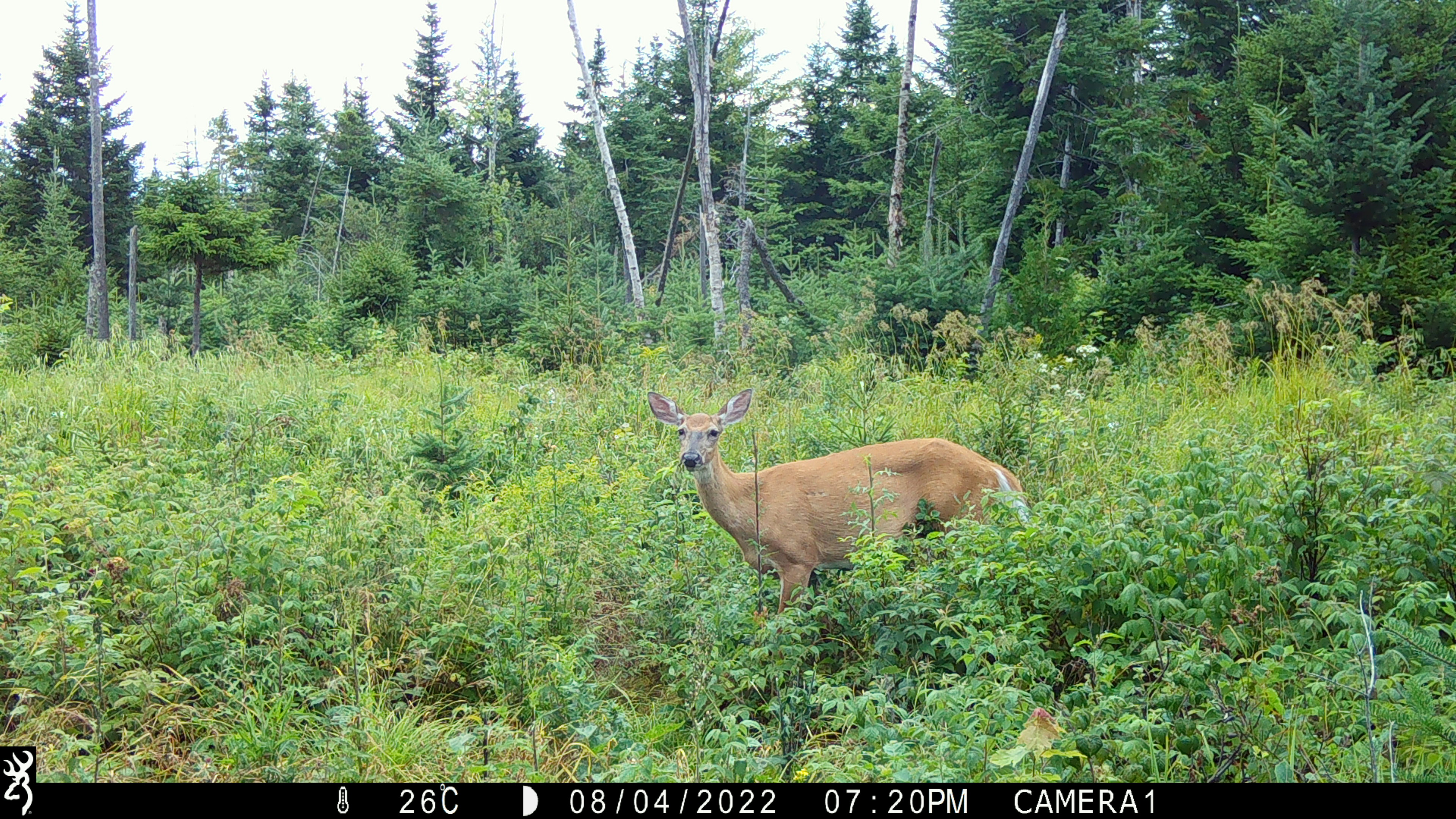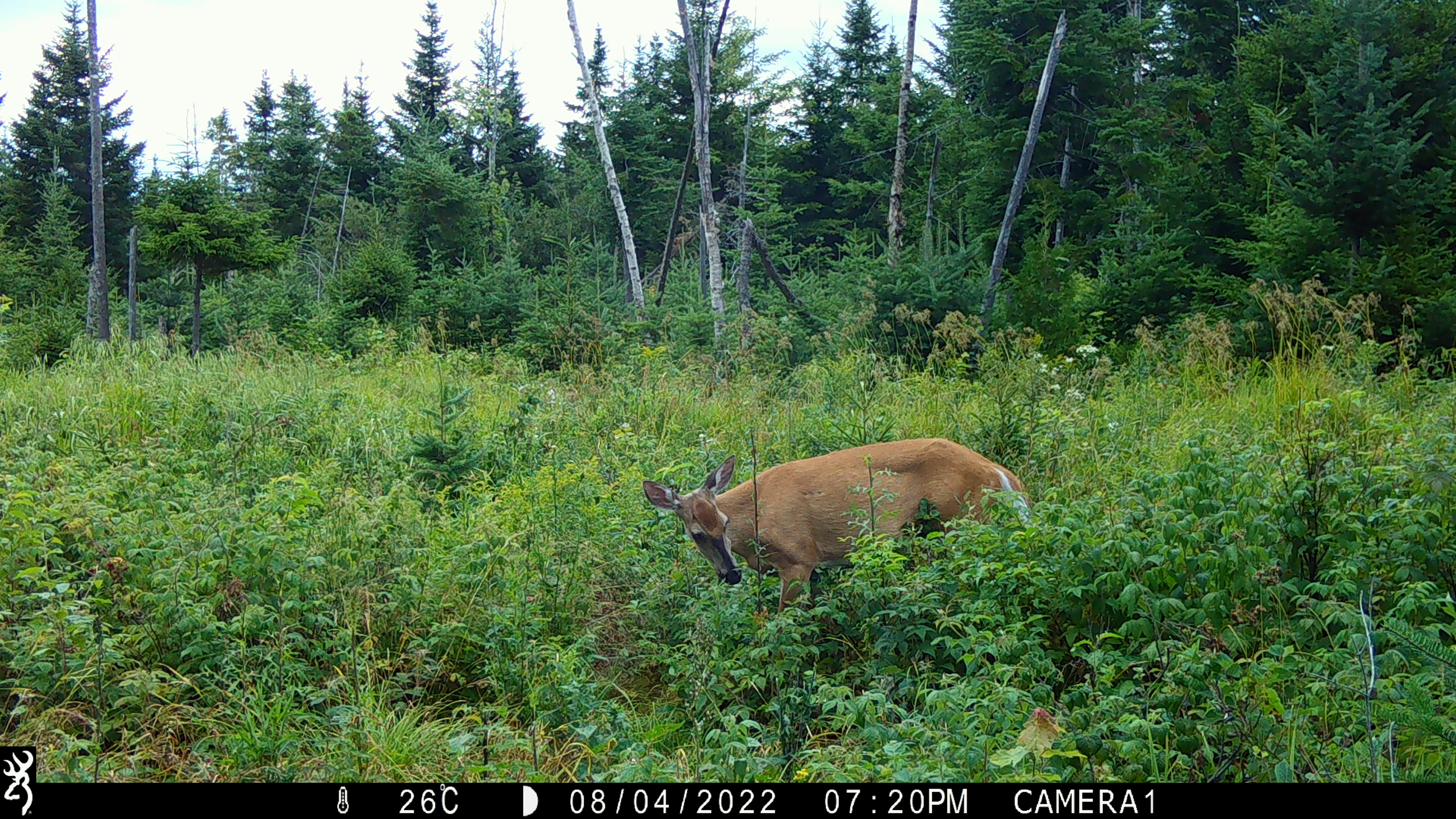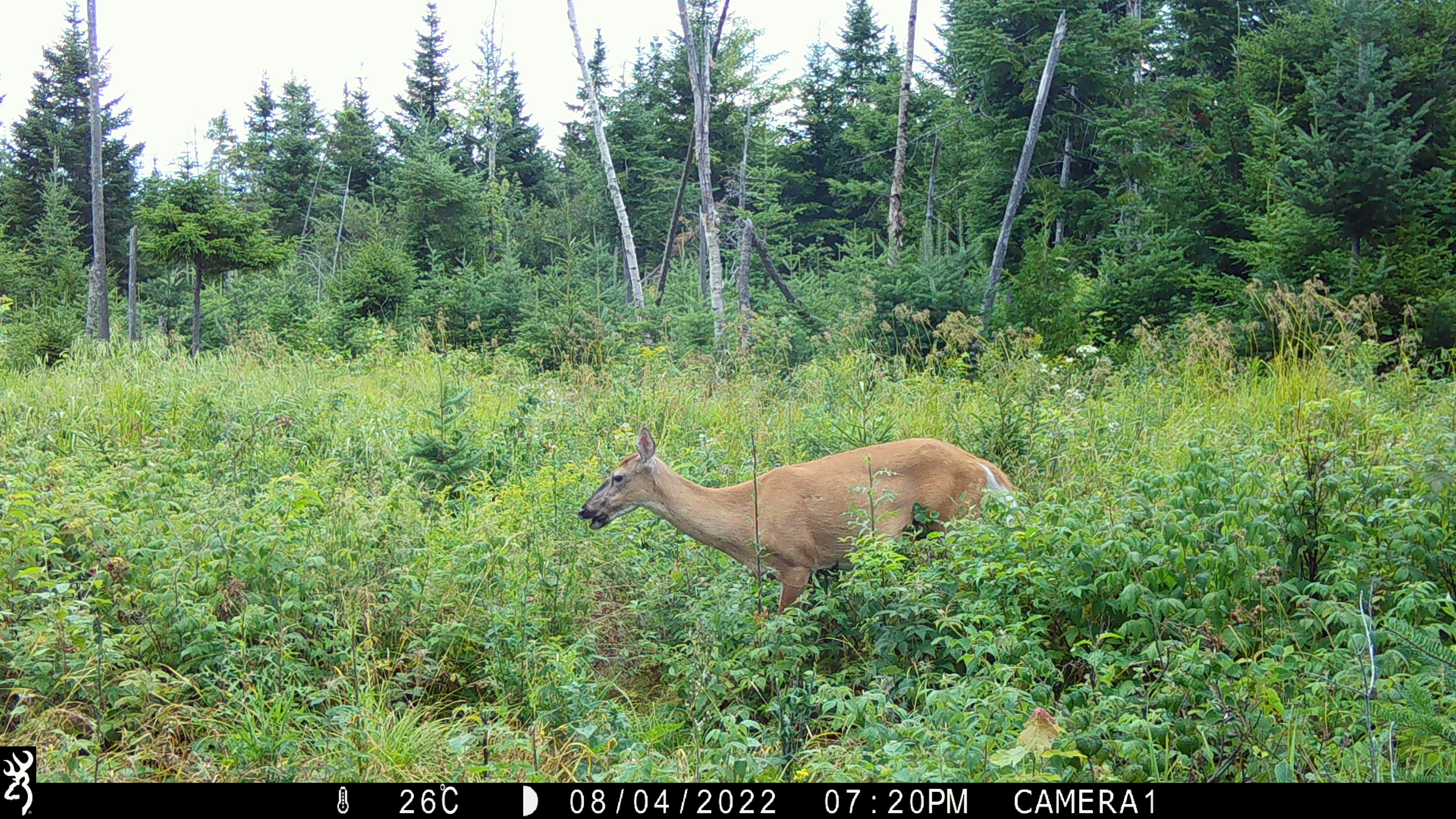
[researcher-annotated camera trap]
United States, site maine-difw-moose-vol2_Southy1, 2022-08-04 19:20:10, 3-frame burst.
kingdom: Animalia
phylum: Chordata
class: Mammalia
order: Artiodactyla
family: Cervidae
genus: Odocoileus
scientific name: Odocoileus virginianus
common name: white-tailed deer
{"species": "white-tailed deer (Odocoileus virginianus)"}